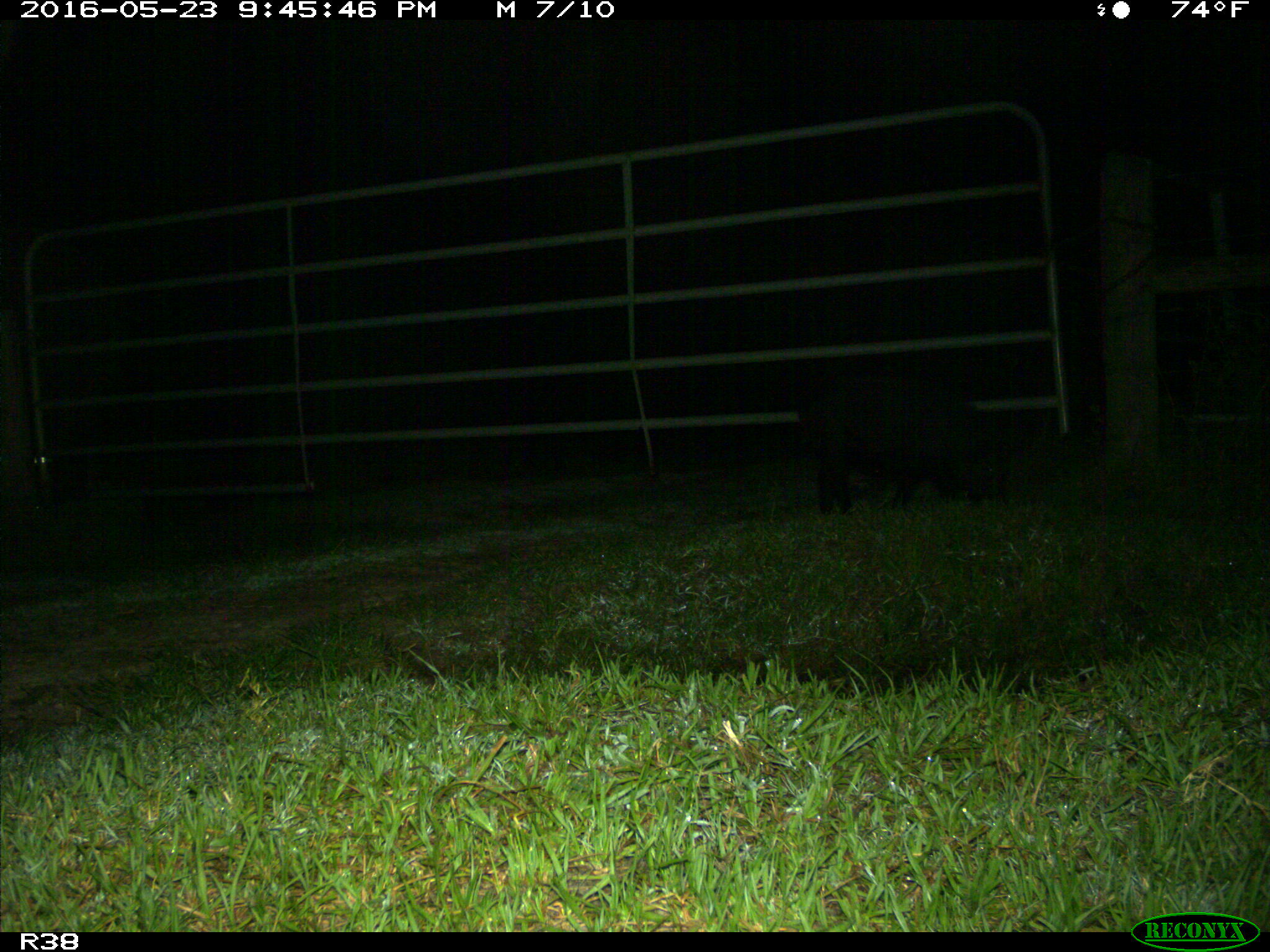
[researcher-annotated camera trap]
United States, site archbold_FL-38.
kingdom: Animalia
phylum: Chordata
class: Mammalia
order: Artiodactyla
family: Suidae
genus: Sus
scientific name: Sus scrofa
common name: wild boar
Sus scrofa (wild boar).